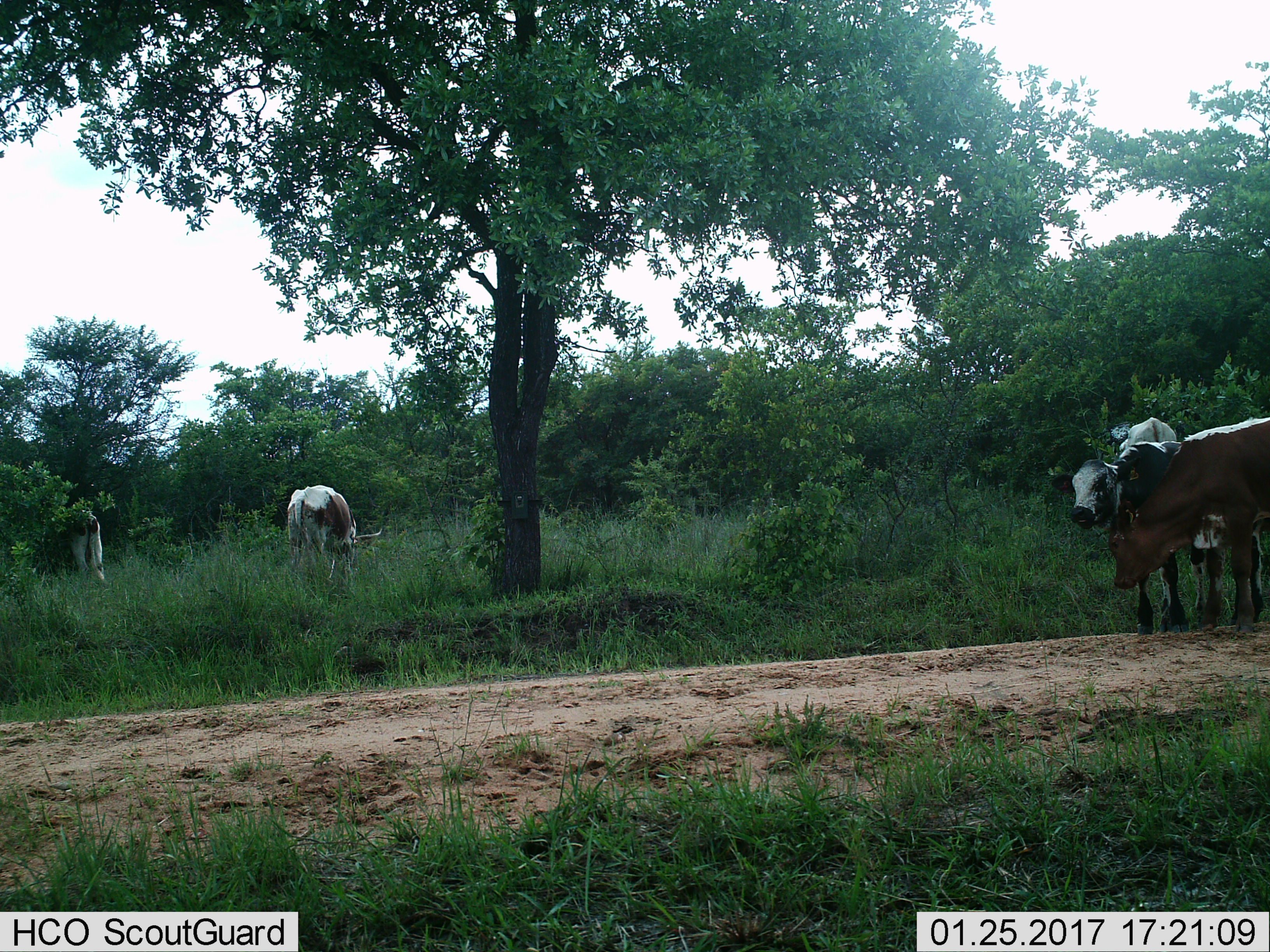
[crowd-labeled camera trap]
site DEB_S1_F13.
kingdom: Animalia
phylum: Chordata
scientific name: Vertebrata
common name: domestic animal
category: domesticanimal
Domesticanimal (domestic animal) (Vertebrata), count 5. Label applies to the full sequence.